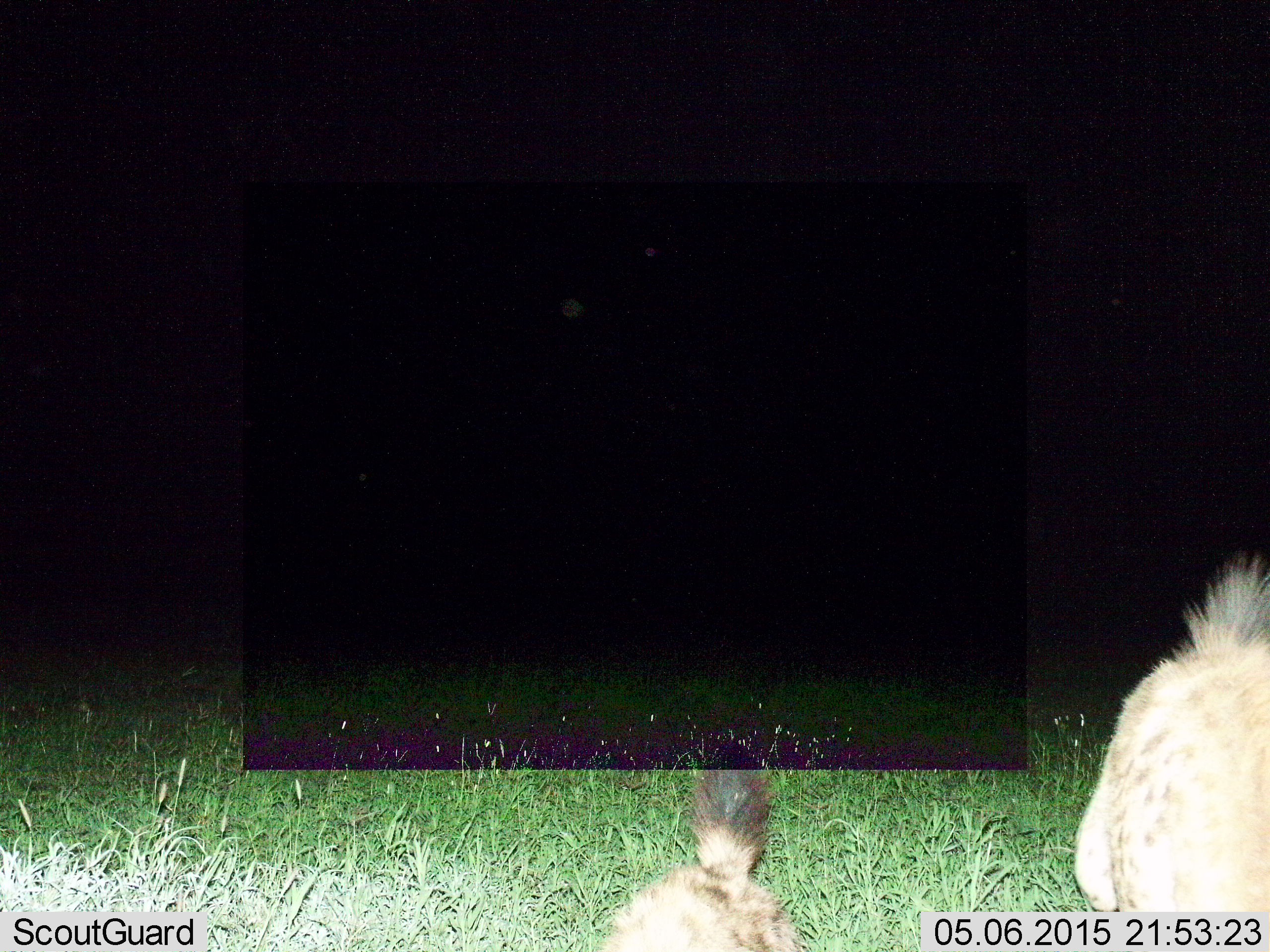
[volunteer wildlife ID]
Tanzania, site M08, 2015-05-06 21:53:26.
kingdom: Animalia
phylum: Chordata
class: Mammalia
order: Carnivora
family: Hyaenidae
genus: Crocuta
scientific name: Crocuta crocuta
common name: spotted hyena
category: hyenaspotted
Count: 2.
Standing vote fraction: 60%.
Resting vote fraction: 10%.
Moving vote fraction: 20%.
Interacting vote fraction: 20%.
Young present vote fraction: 0%.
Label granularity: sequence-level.